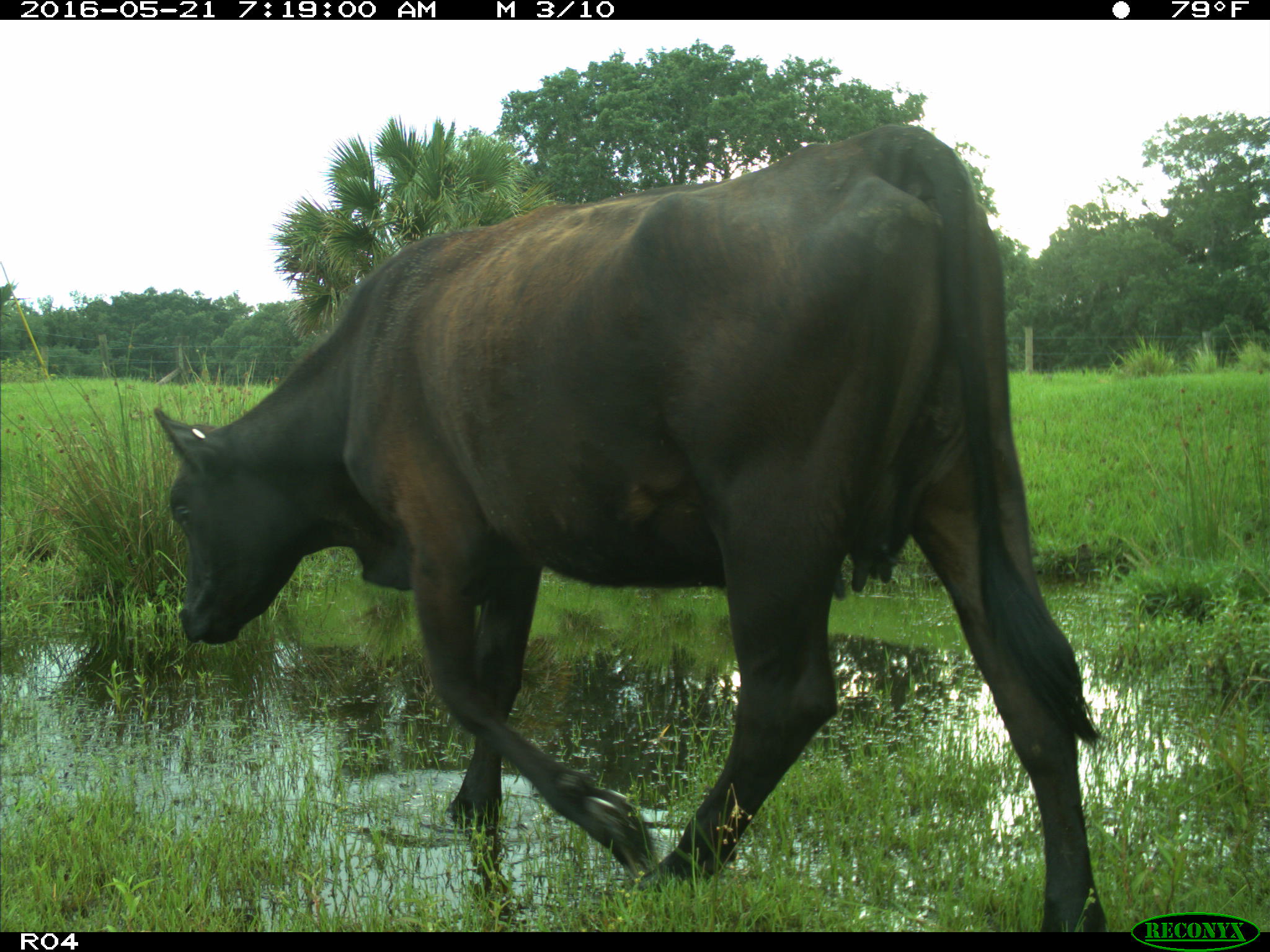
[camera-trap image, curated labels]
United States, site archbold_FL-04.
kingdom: Animalia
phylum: Chordata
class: Mammalia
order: Artiodactyla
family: Bovidae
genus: Bos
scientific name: Bos taurus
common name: domestic cow